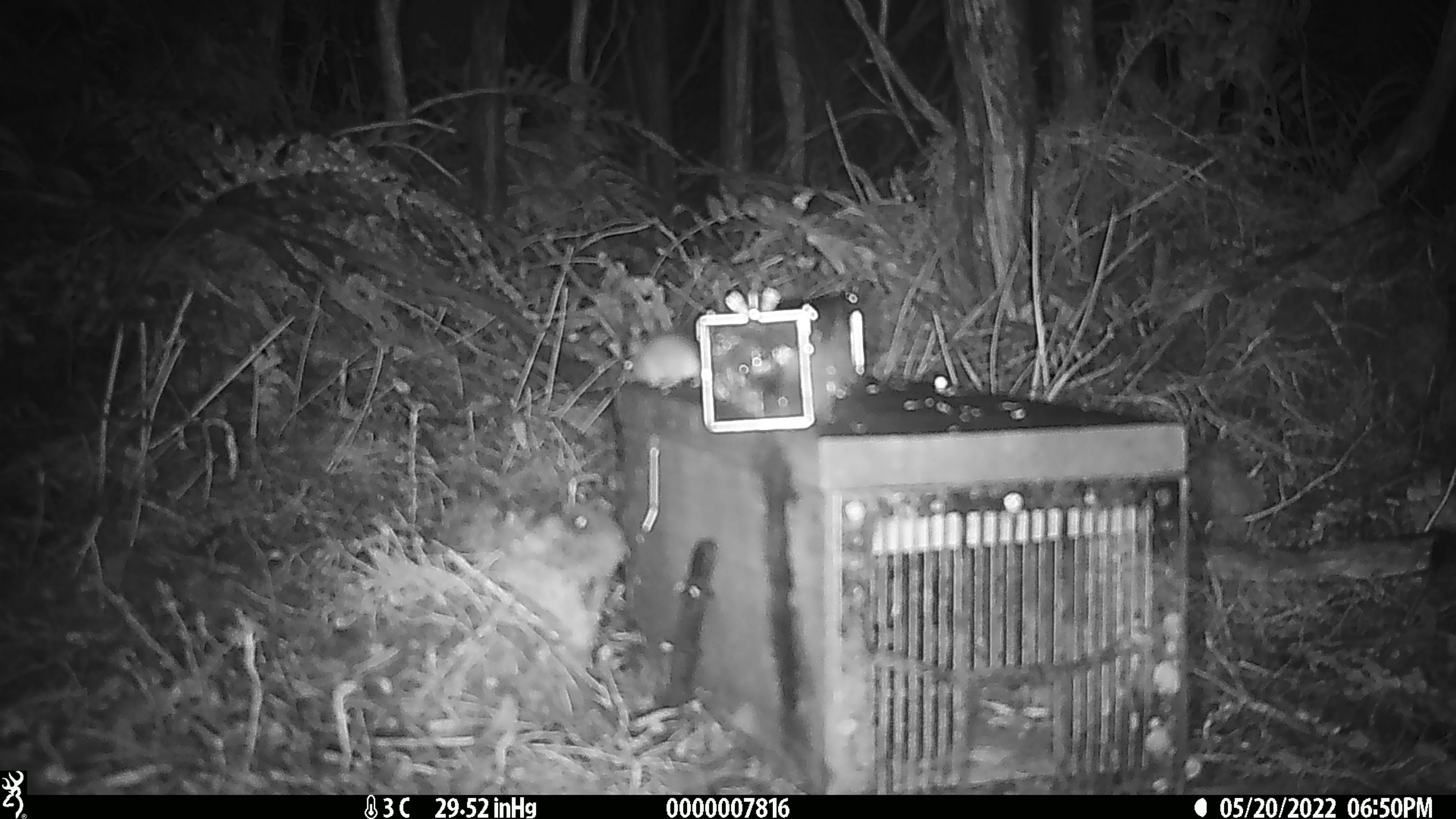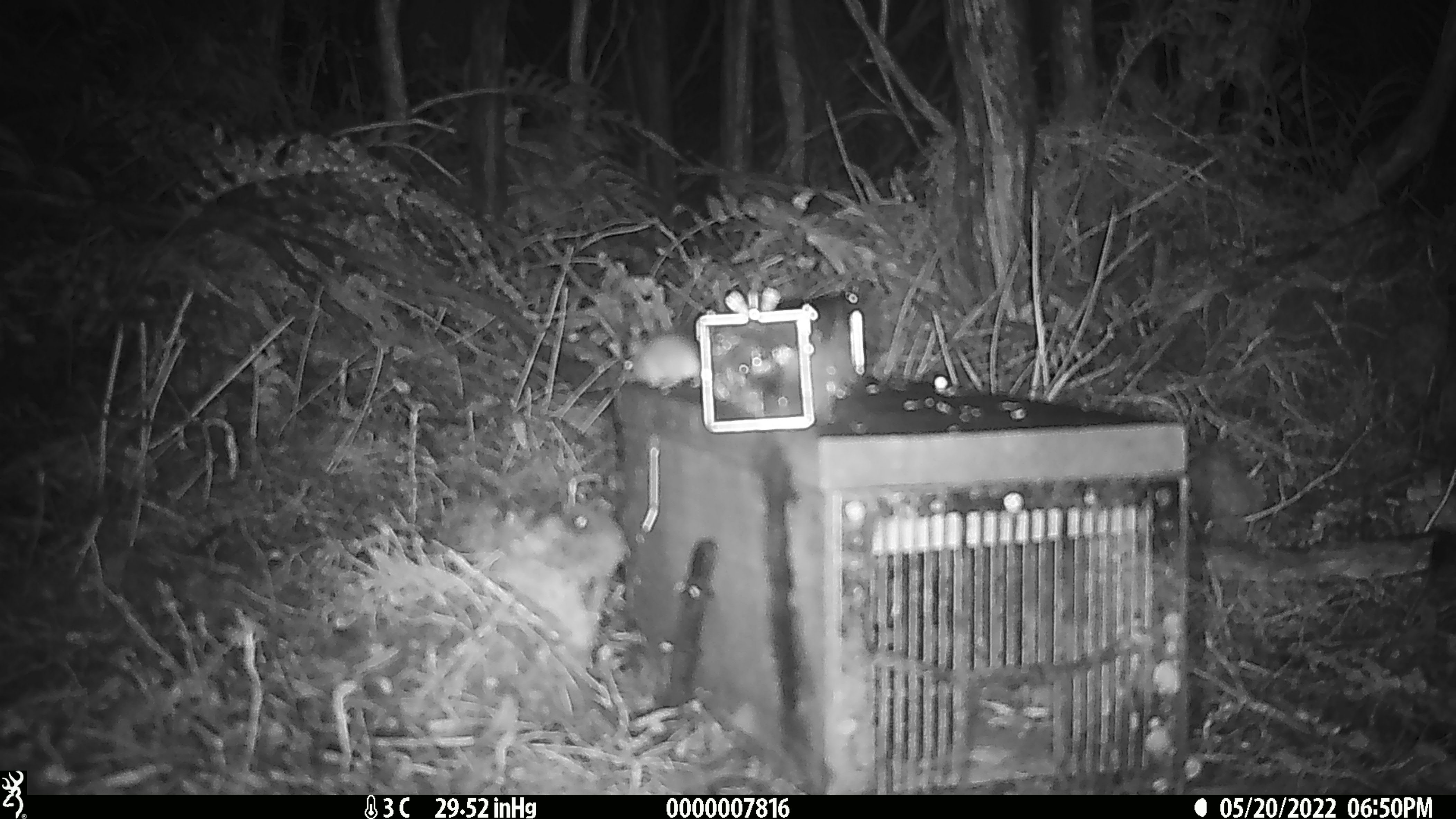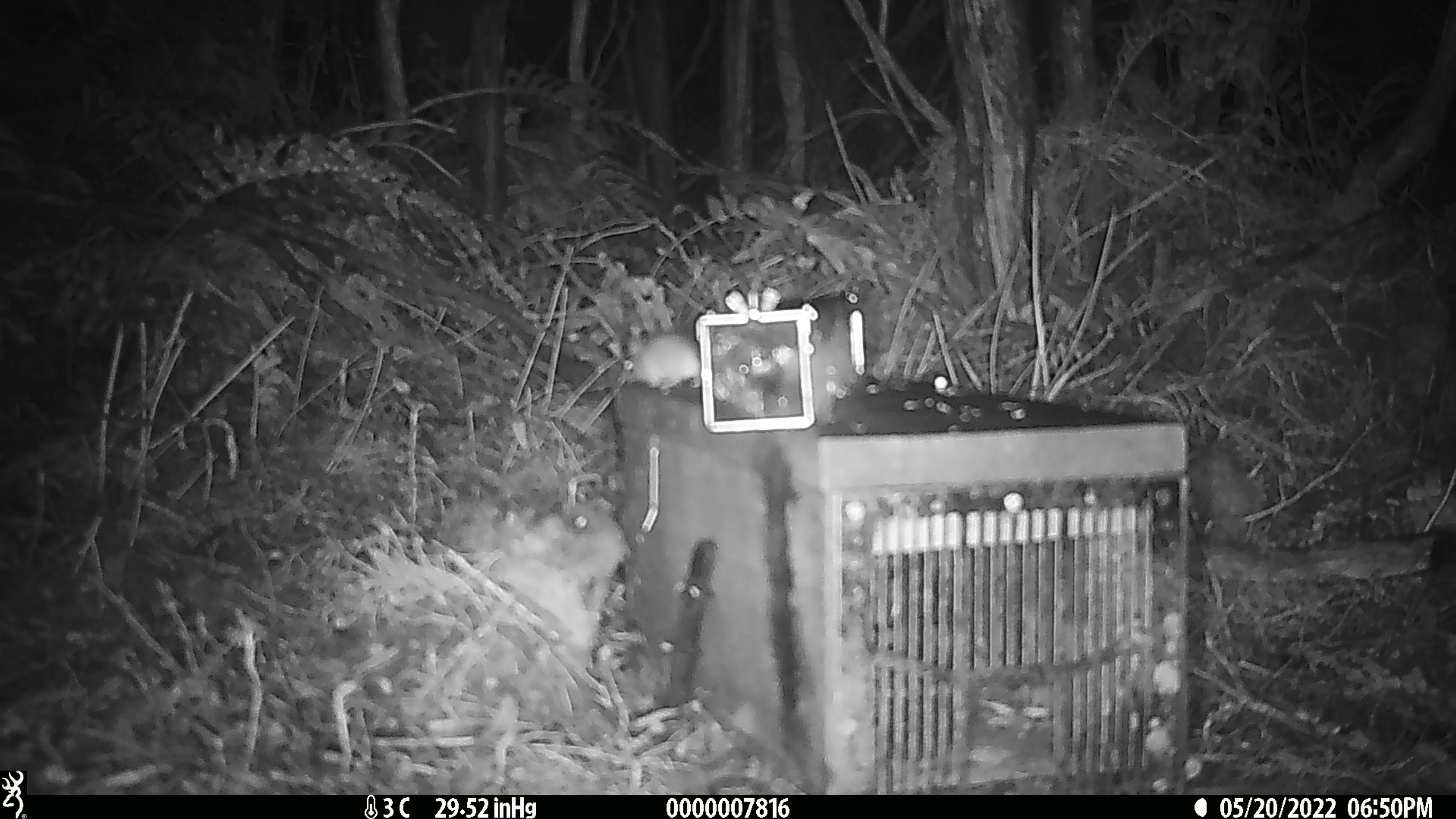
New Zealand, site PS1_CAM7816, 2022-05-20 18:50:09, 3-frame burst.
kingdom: Animalia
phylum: Chordata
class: Mammalia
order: Rodentia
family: Muridae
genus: Mus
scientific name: Mus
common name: mouse